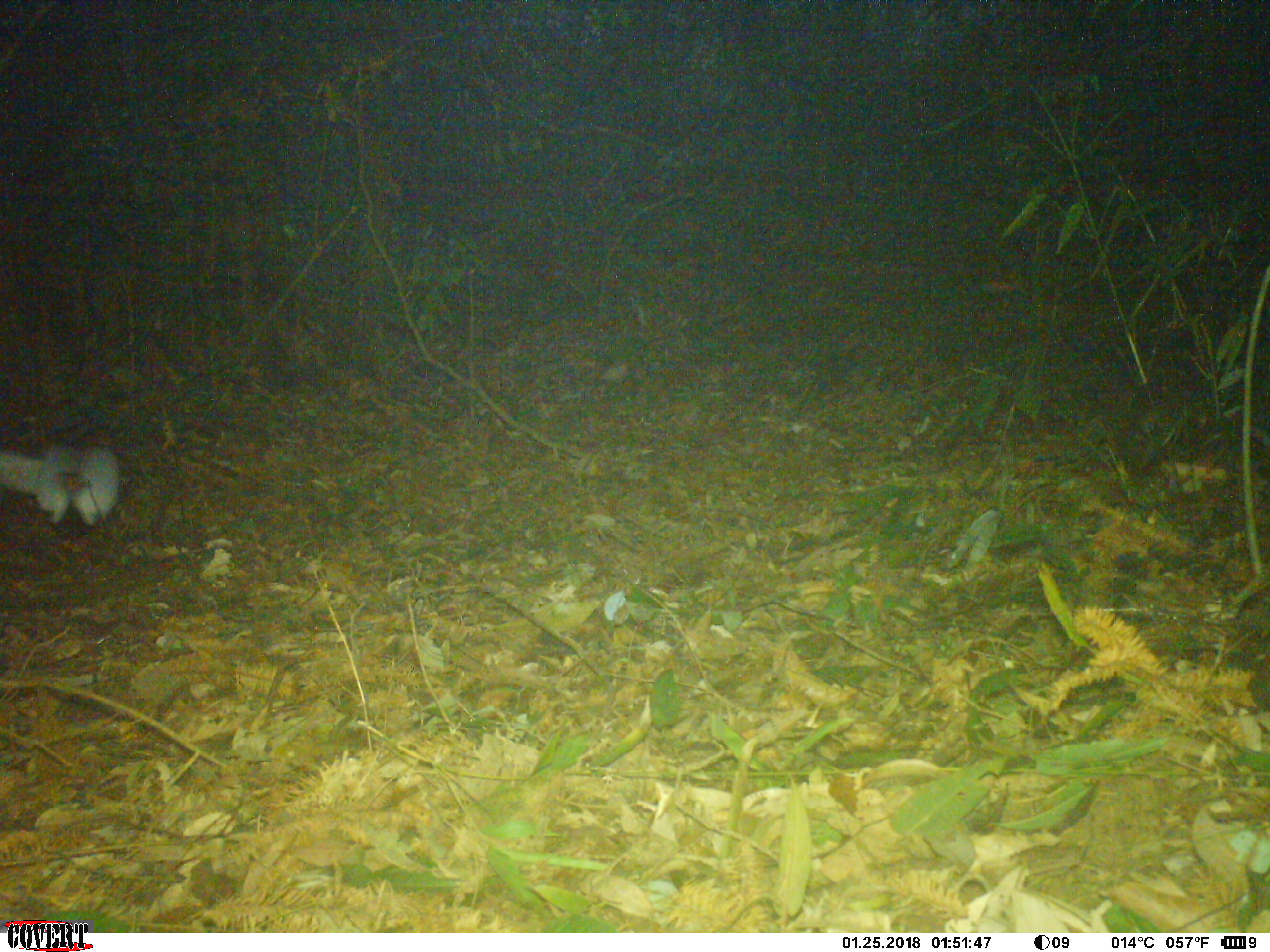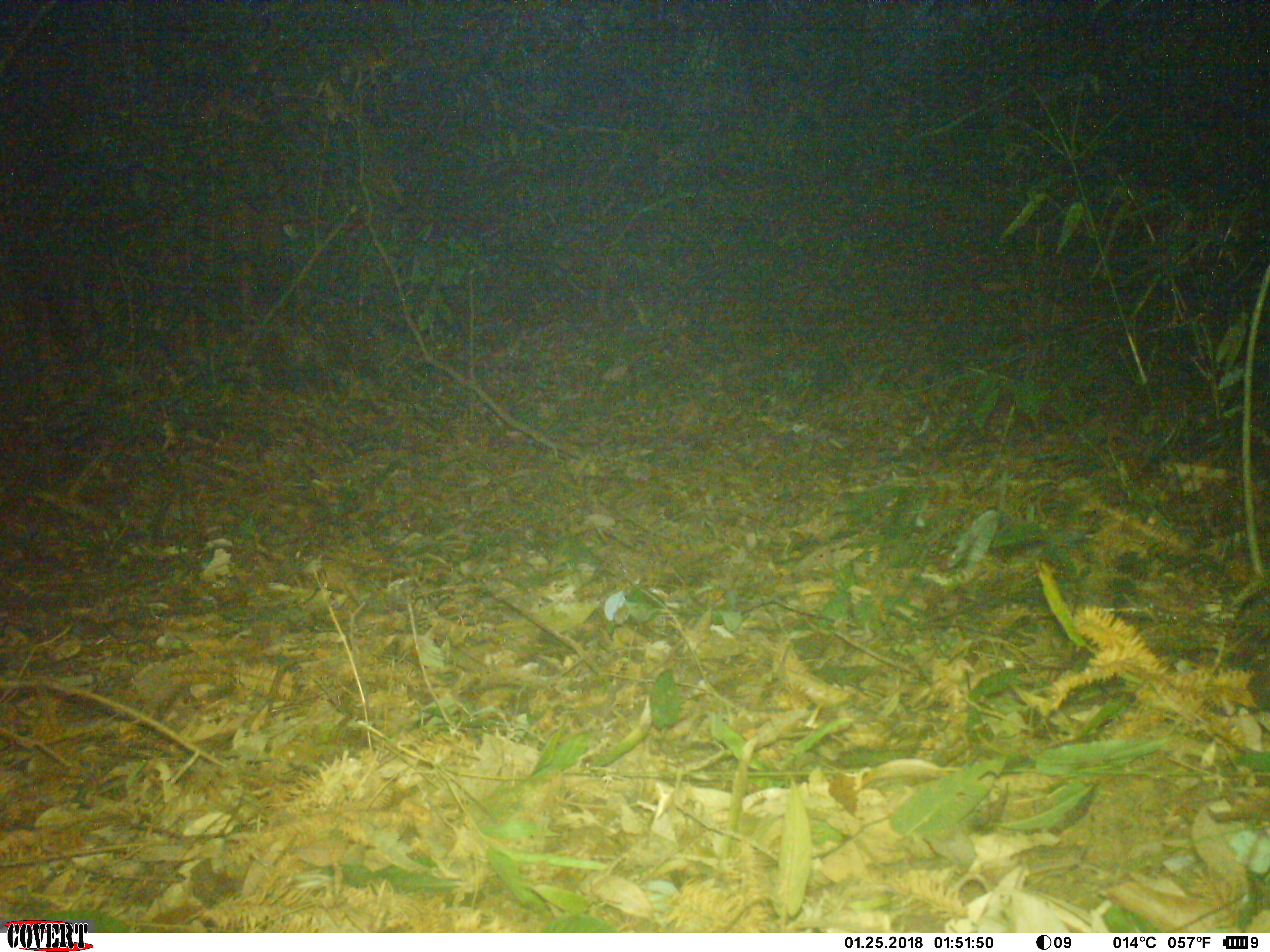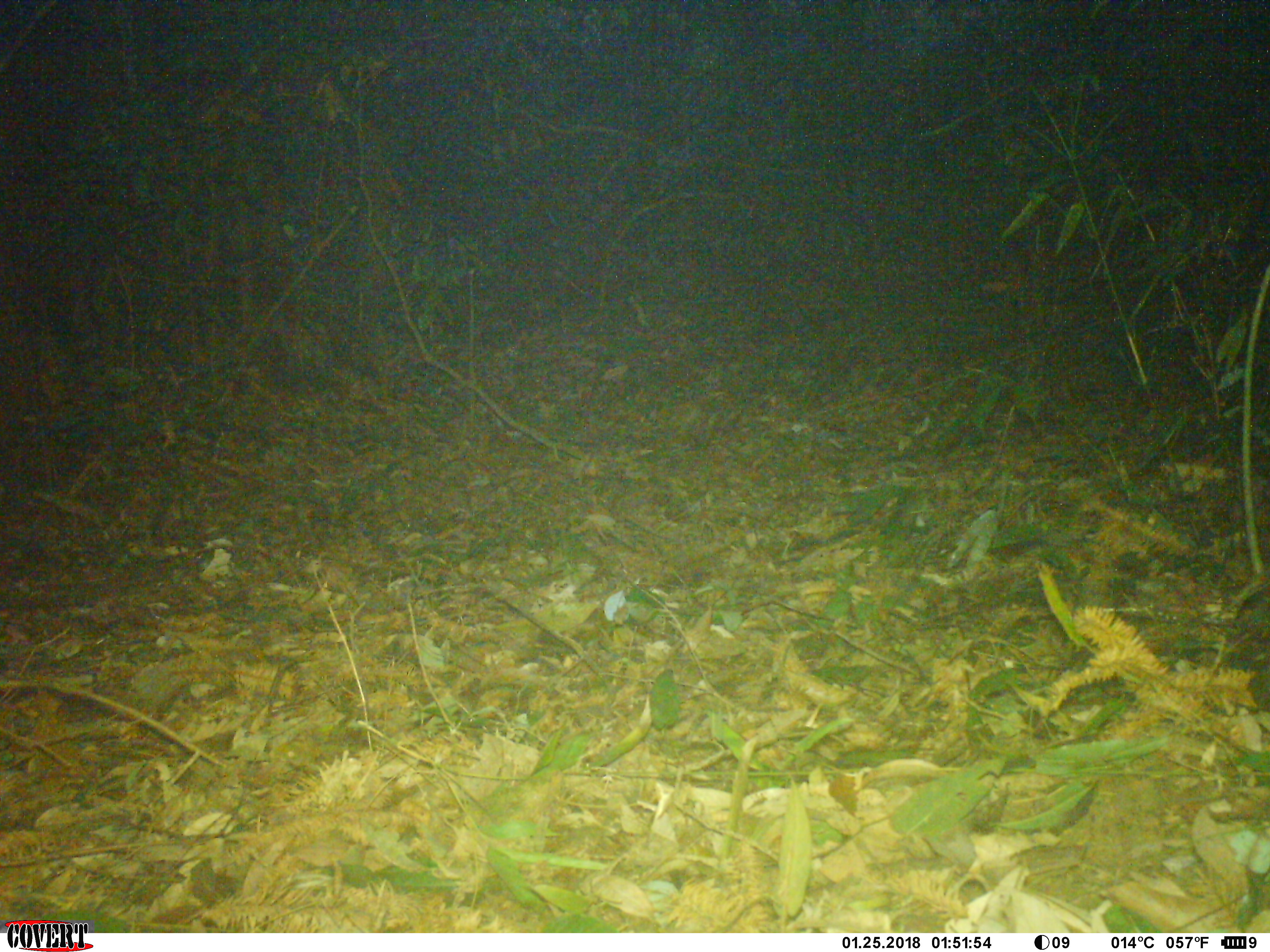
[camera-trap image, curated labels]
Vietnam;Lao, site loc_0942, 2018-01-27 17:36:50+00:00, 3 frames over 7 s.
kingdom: Animalia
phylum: Chordata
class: Aves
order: Galliformes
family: Phasianidae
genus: Lophura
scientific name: Lophura nycthemera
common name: silver pheasant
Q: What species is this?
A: Silver pheasant (Lophura nycthemera).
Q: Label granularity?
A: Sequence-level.